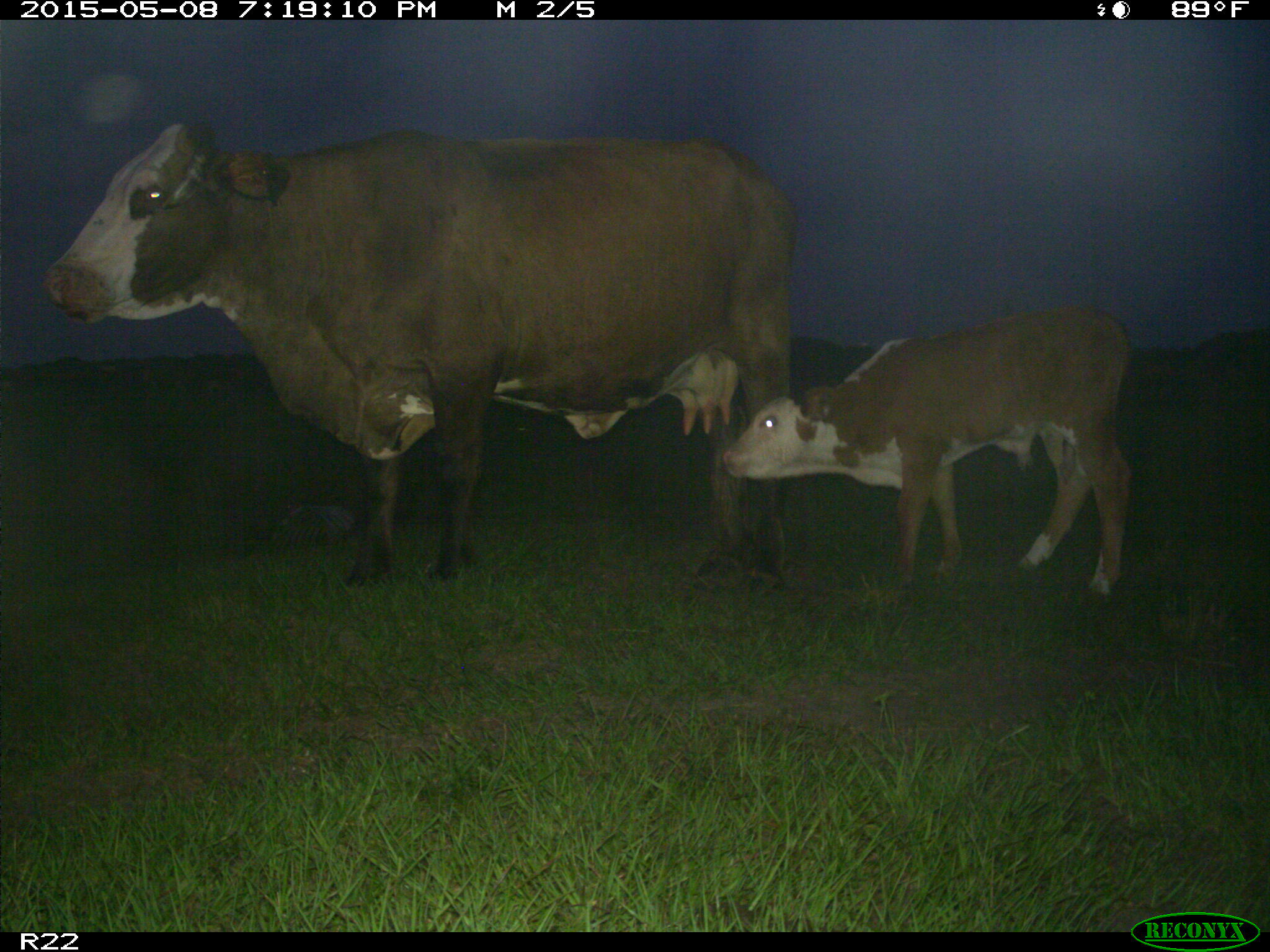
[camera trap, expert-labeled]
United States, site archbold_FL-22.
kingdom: Animalia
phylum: Chordata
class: Mammalia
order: Artiodactyla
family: Bovidae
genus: Bos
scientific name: Bos taurus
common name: domestic cow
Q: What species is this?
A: Bos taurus (domestic cow).